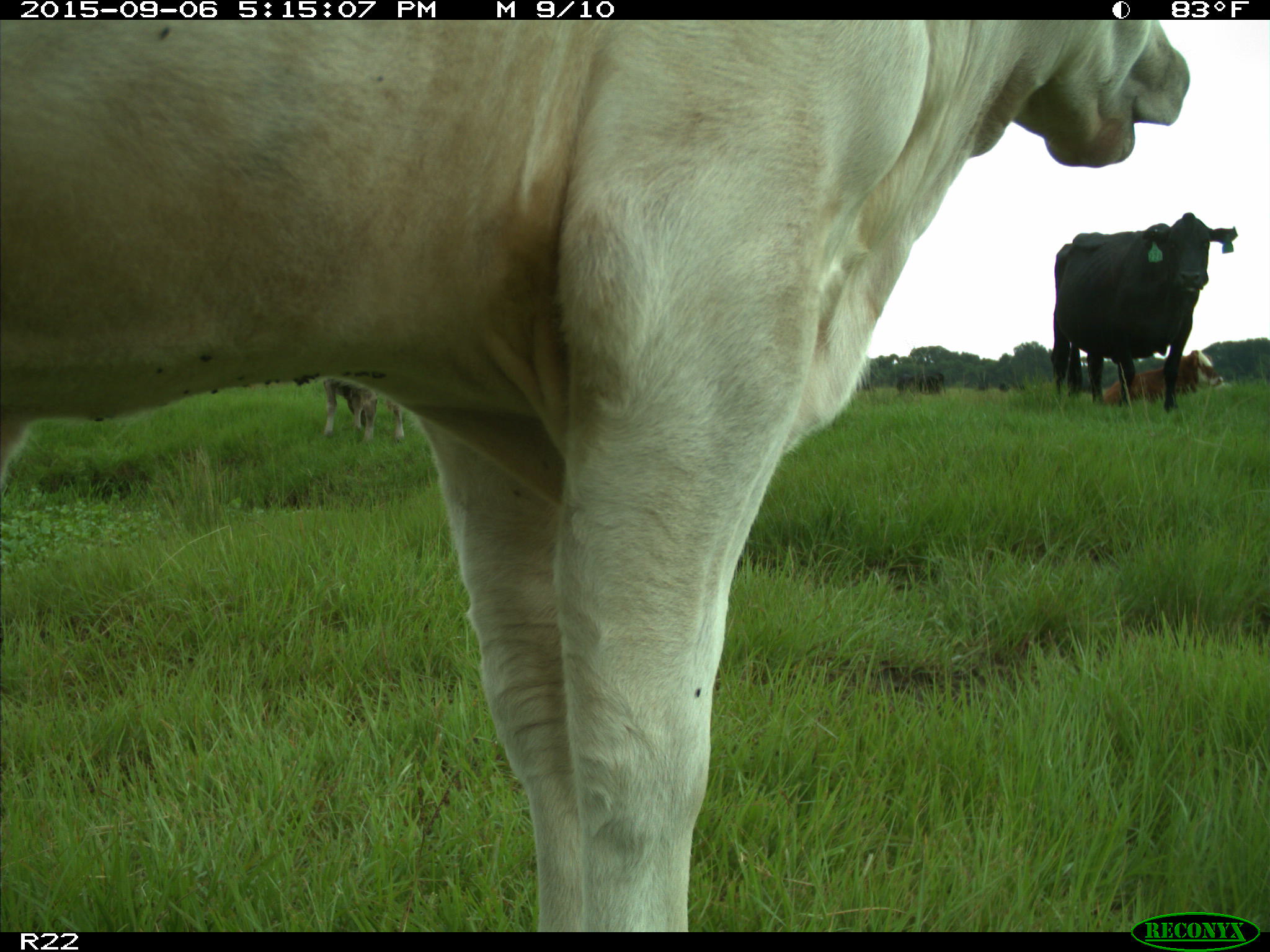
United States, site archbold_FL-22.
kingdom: Animalia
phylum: Chordata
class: Mammalia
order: Artiodactyla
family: Bovidae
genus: Bos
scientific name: Bos taurus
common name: domestic cow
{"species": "Bos taurus (domestic cow)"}